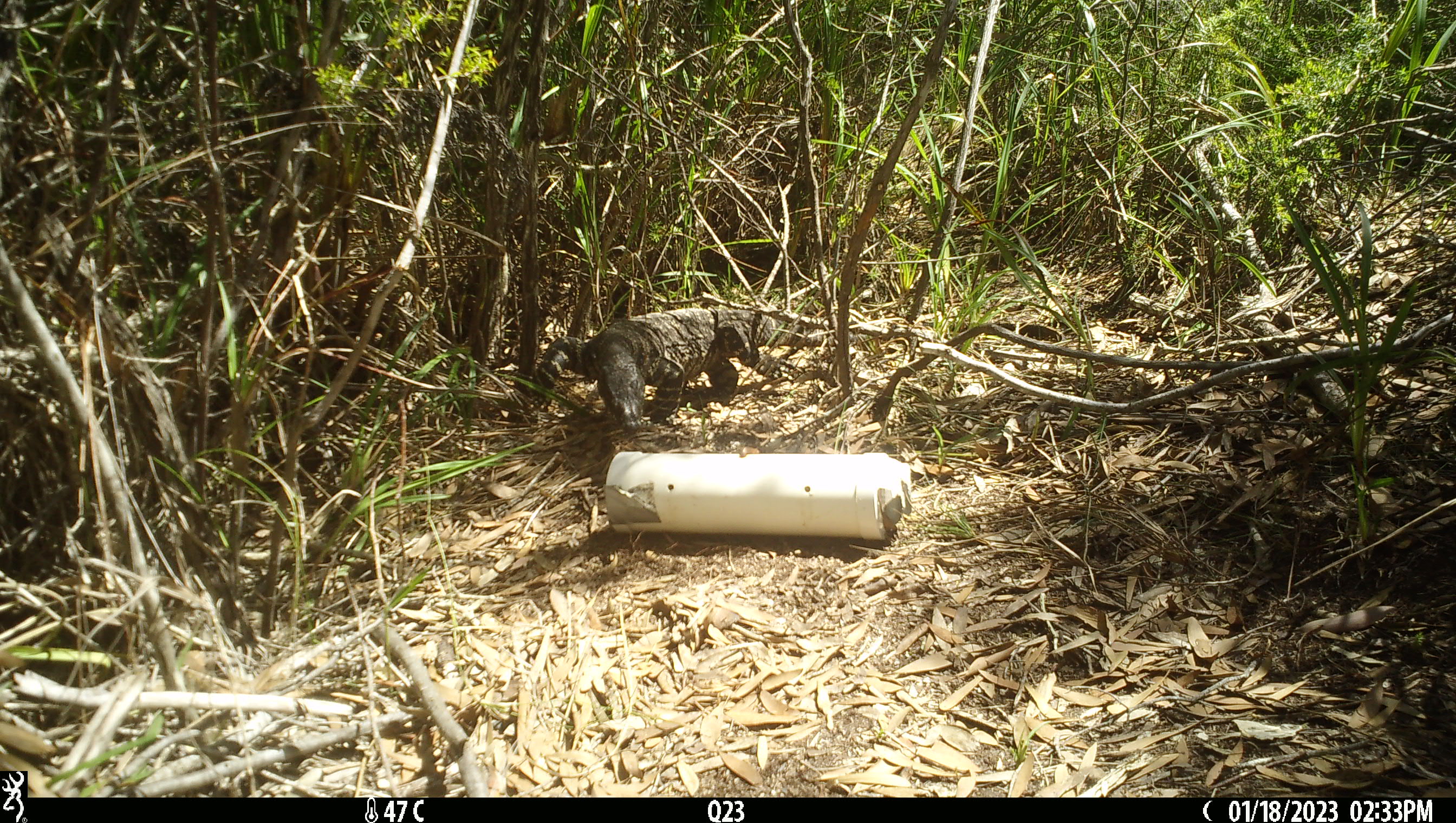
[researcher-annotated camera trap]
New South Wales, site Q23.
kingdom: Animalia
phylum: Chordata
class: Reptilia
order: Squamata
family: Varanidae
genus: Varanus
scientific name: Varanus varius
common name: lace monitor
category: goanna